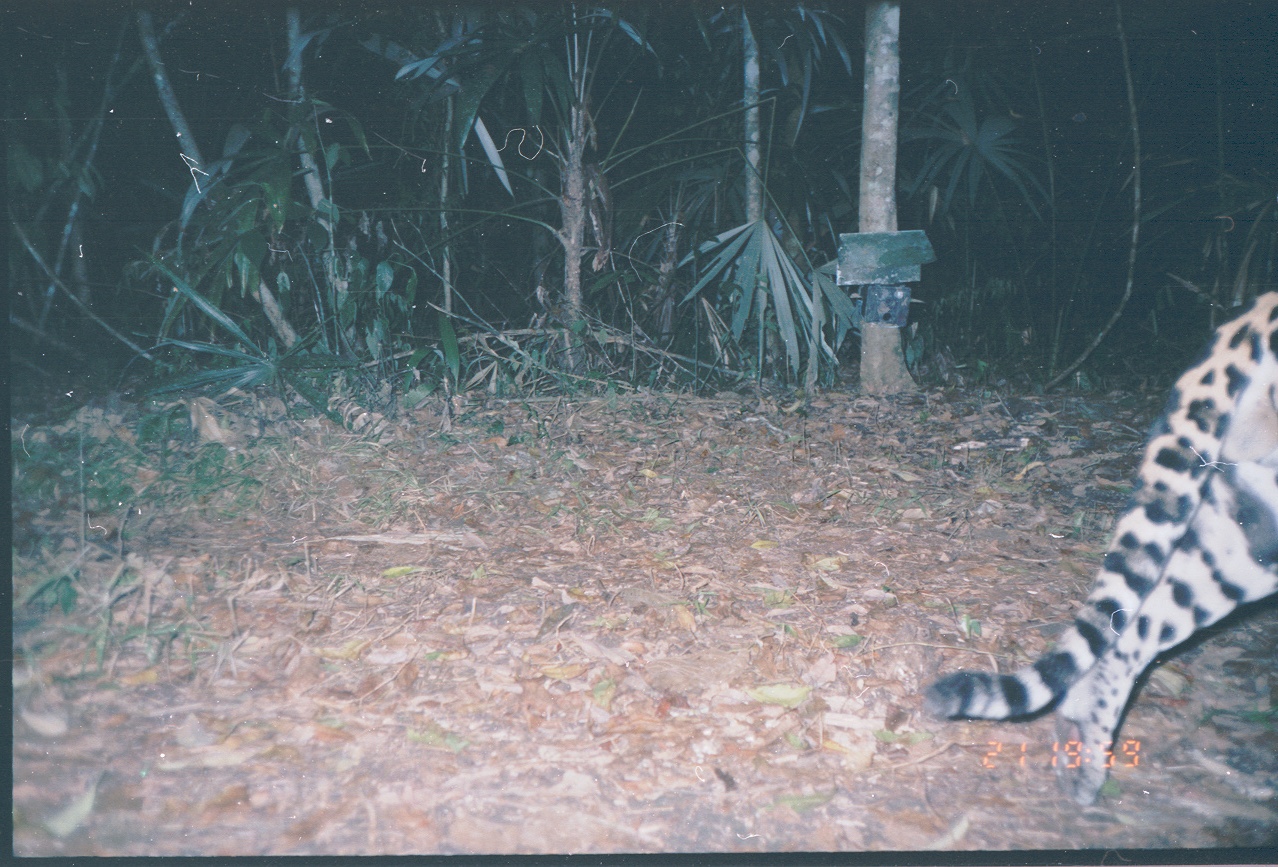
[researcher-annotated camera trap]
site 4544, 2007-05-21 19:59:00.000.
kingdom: Animalia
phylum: Chordata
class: Mammalia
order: Carnivora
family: Felidae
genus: Panthera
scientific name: Panthera onca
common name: jaguar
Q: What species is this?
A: Panthera onca (jaguar).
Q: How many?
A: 1.